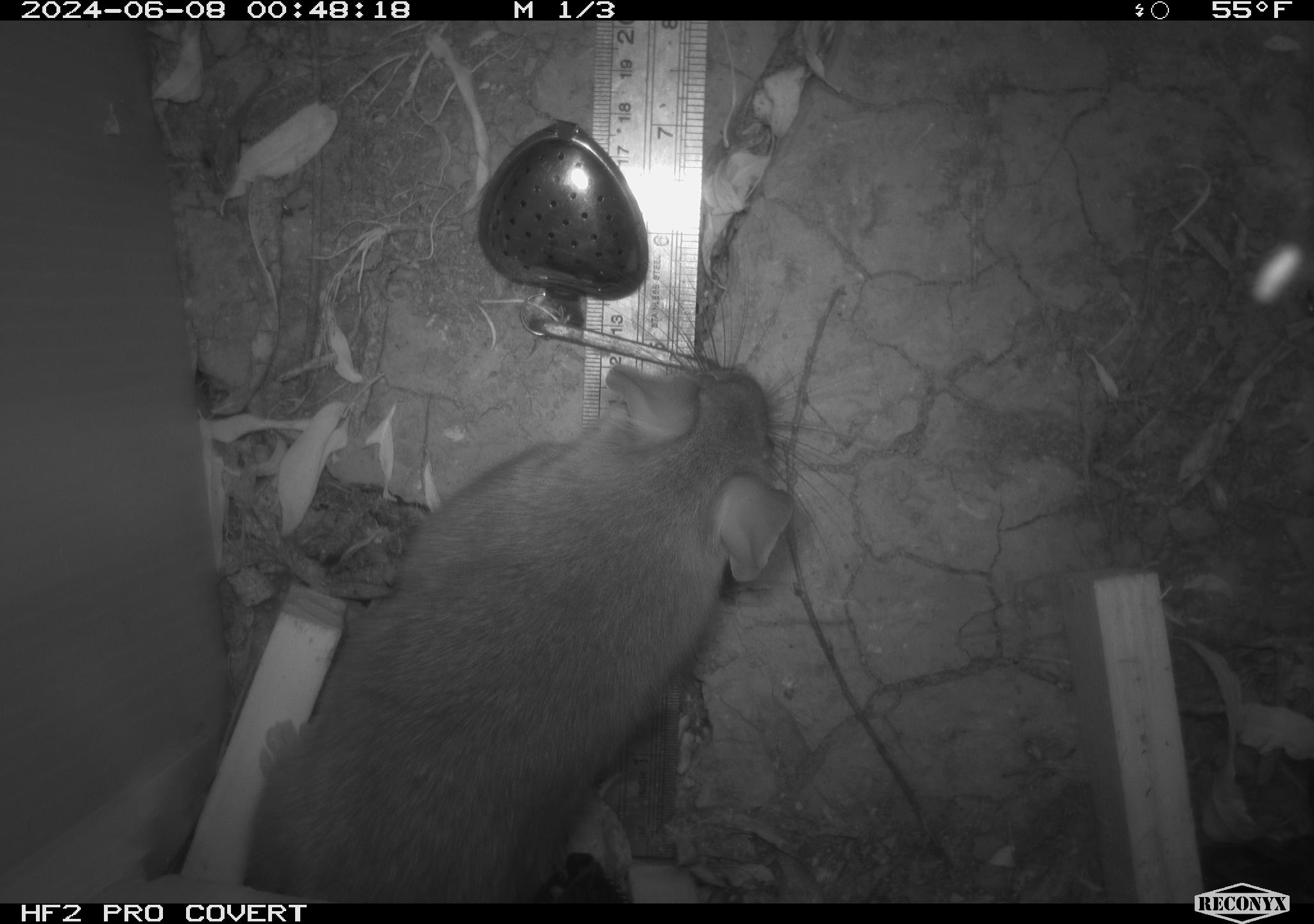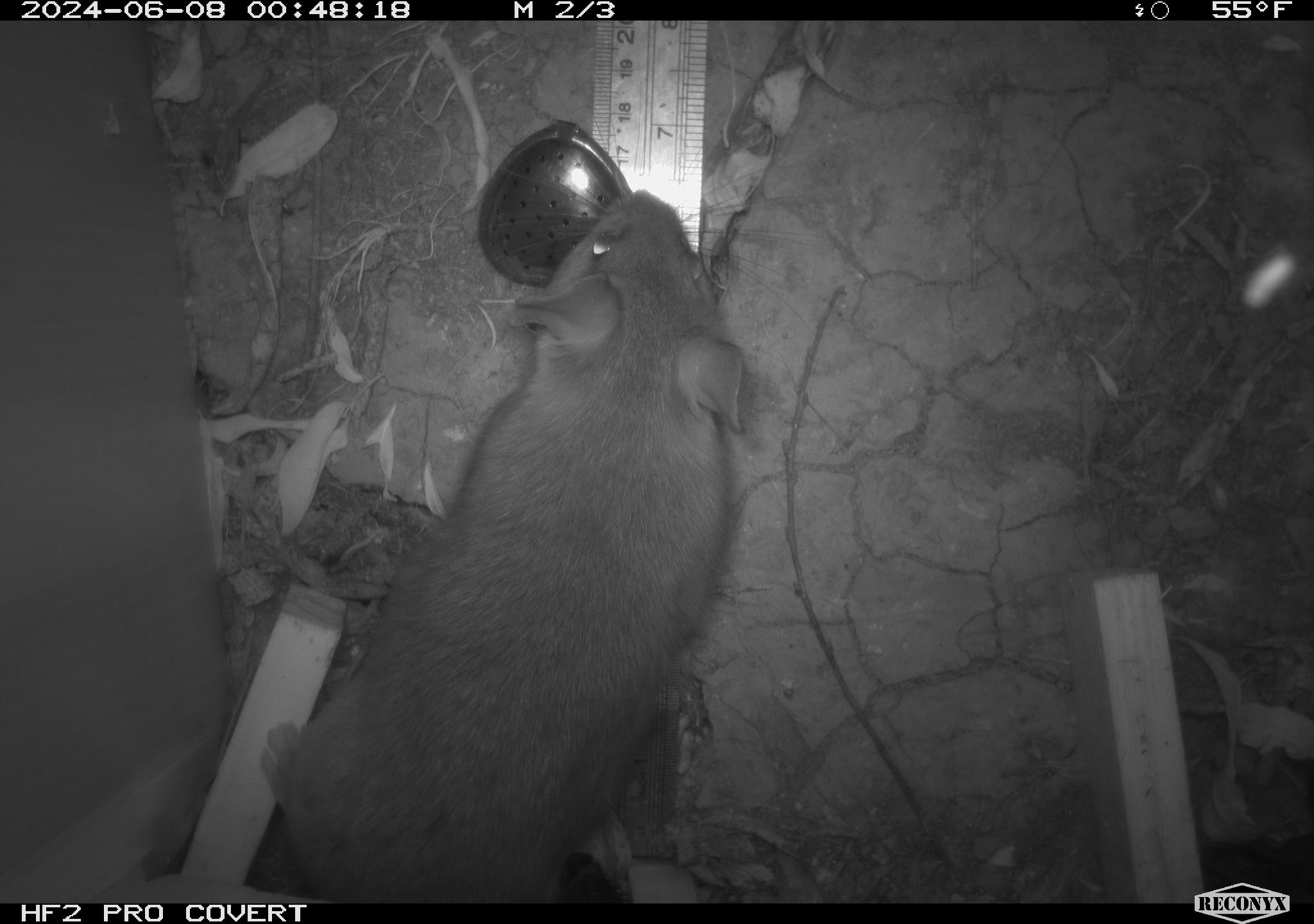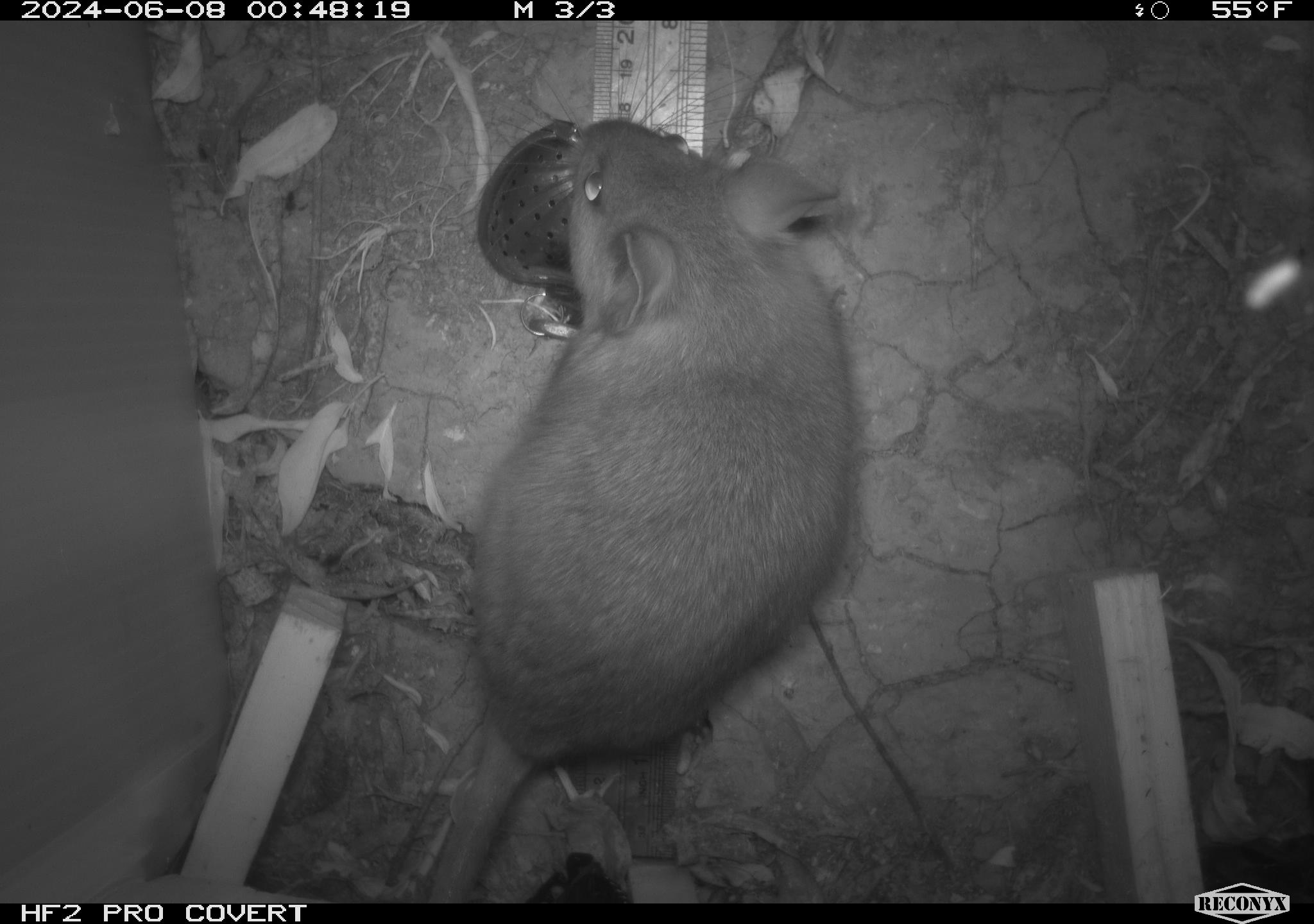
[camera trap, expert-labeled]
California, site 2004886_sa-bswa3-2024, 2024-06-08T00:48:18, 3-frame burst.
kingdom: Animalia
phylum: Chordata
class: Mammalia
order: Rodentia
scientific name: Rodentia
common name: woodrat or rat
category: woodrat or rat species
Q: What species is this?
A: Woodrat or rat species (woodrat or rat) (Rodentia).